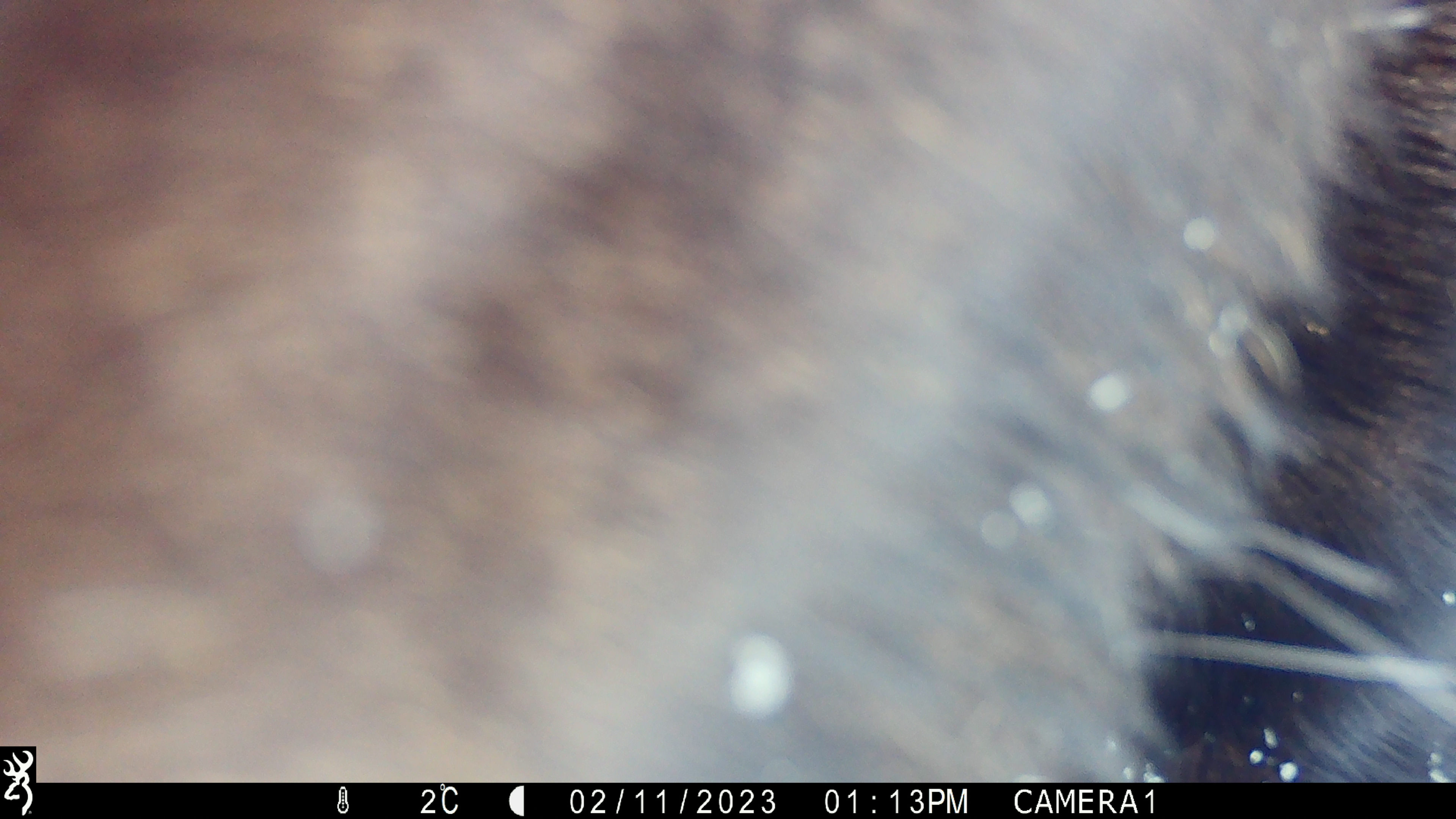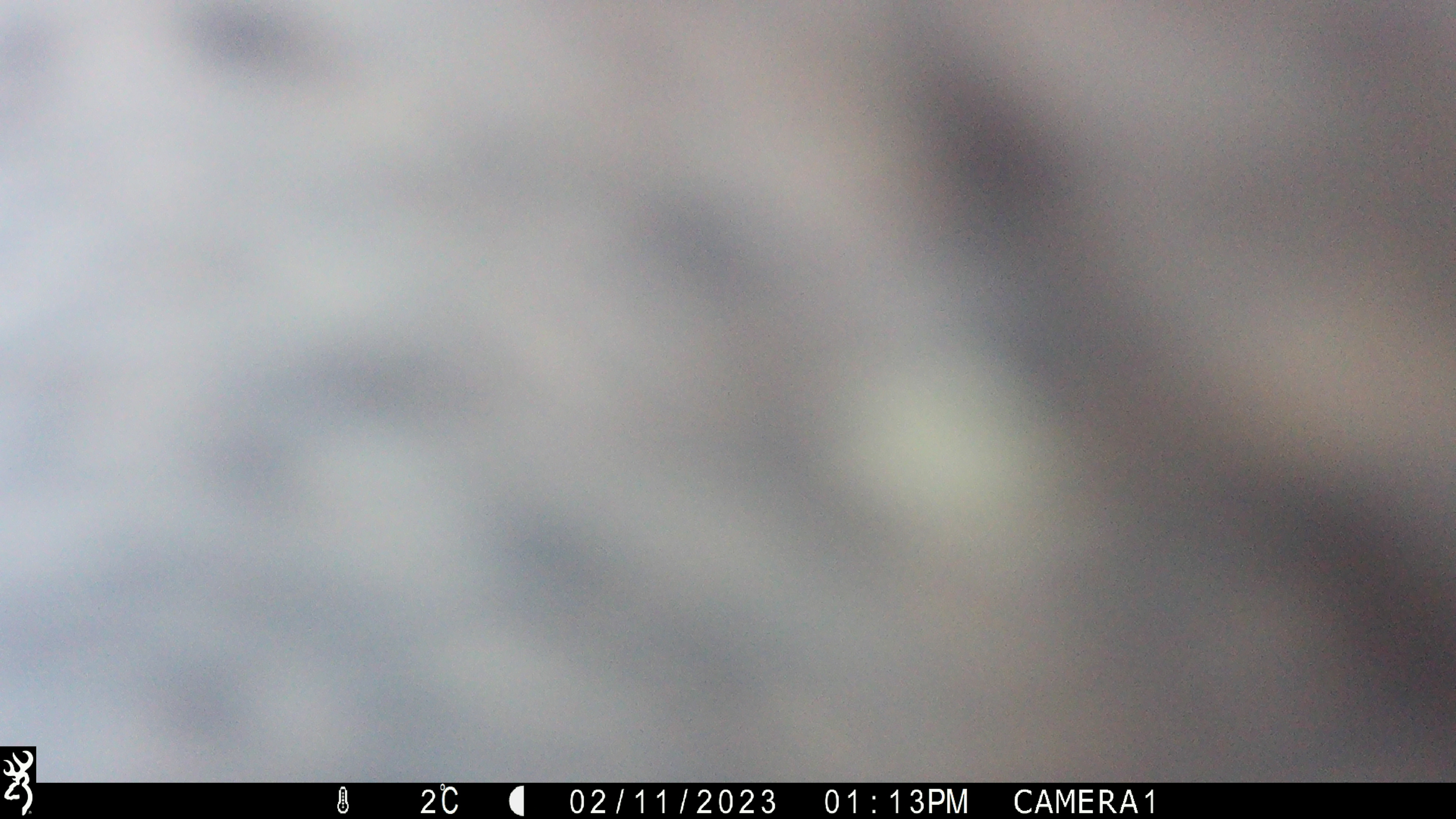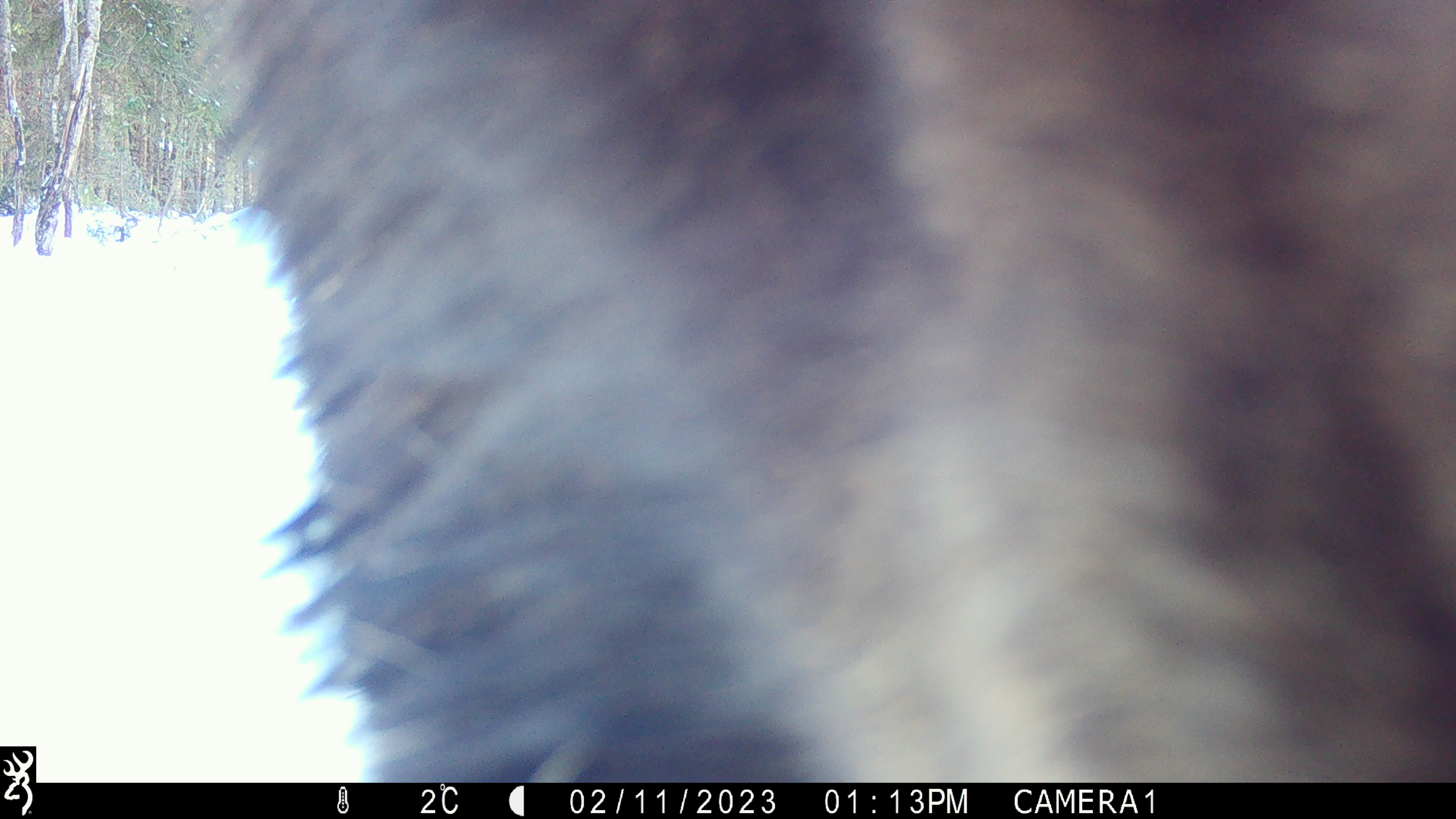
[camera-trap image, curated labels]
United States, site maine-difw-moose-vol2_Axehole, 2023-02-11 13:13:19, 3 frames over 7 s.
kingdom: Animalia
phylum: Chordata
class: Mammalia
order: Artiodactyla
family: Cervidae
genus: Alces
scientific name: Alces alces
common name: moose